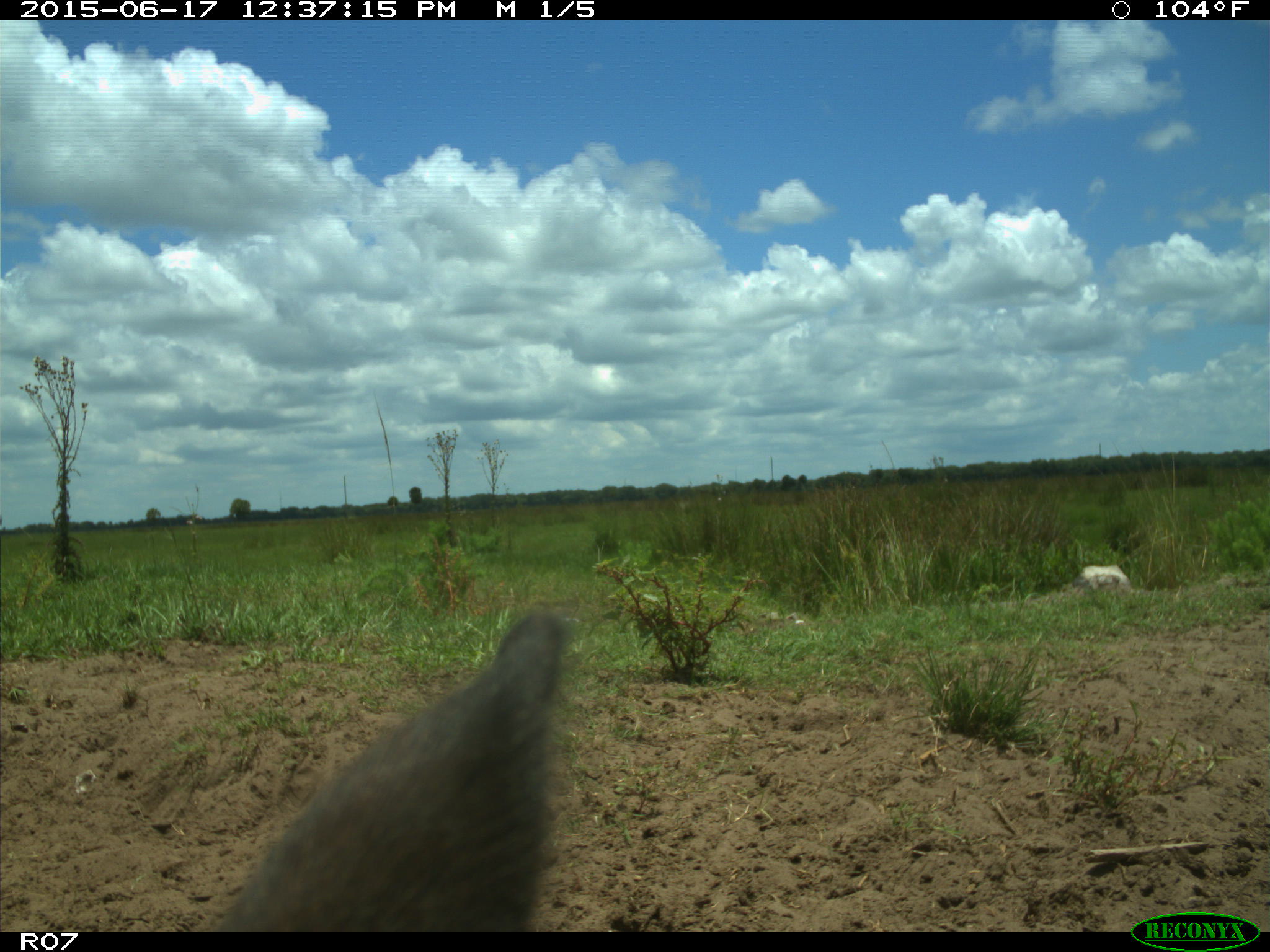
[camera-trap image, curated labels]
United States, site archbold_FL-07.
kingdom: Animalia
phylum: Chordata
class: Mammalia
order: Artiodactyla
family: Bovidae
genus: Bos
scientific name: Bos taurus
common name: domestic cow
Bos taurus (domestic cow).